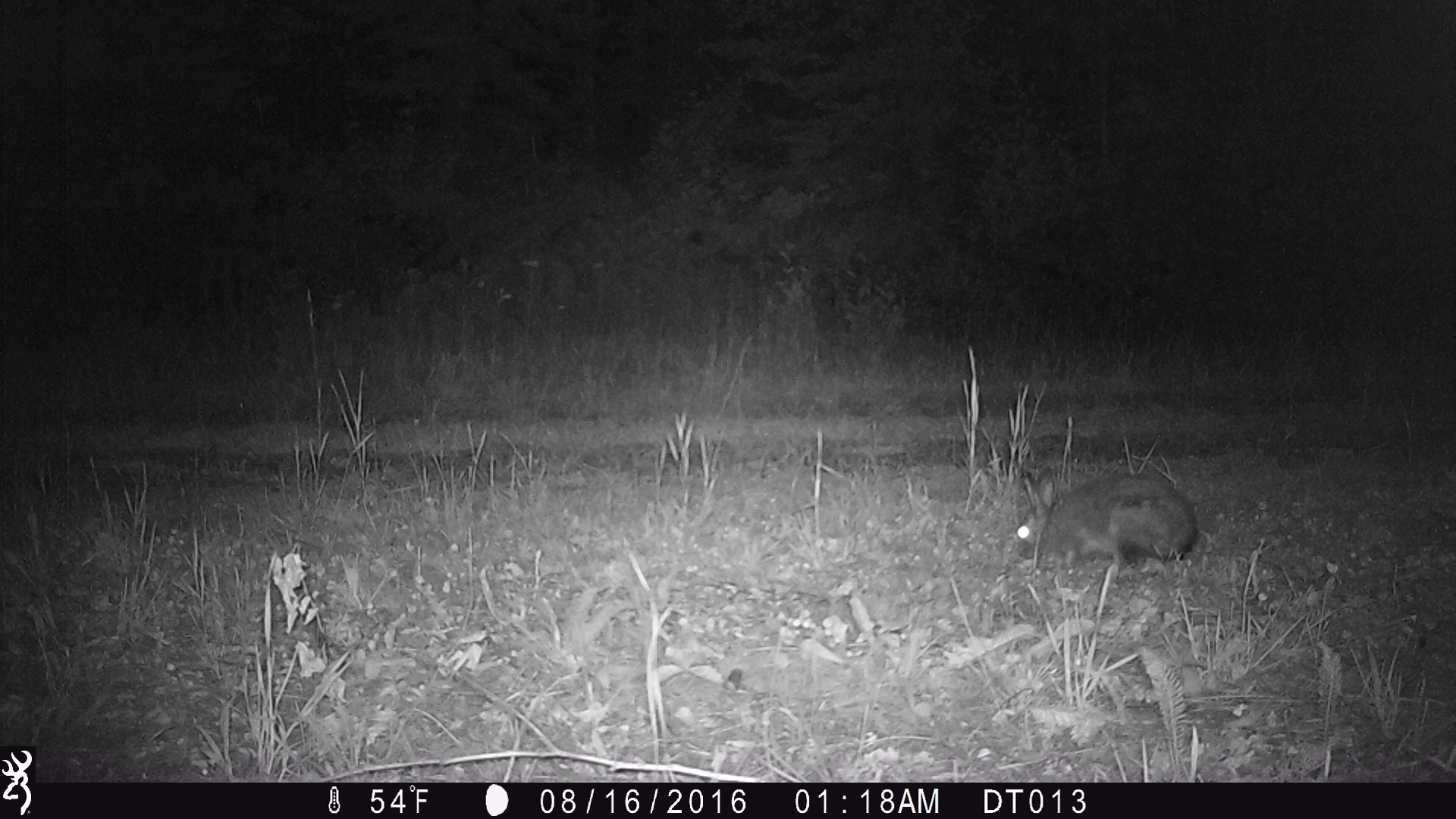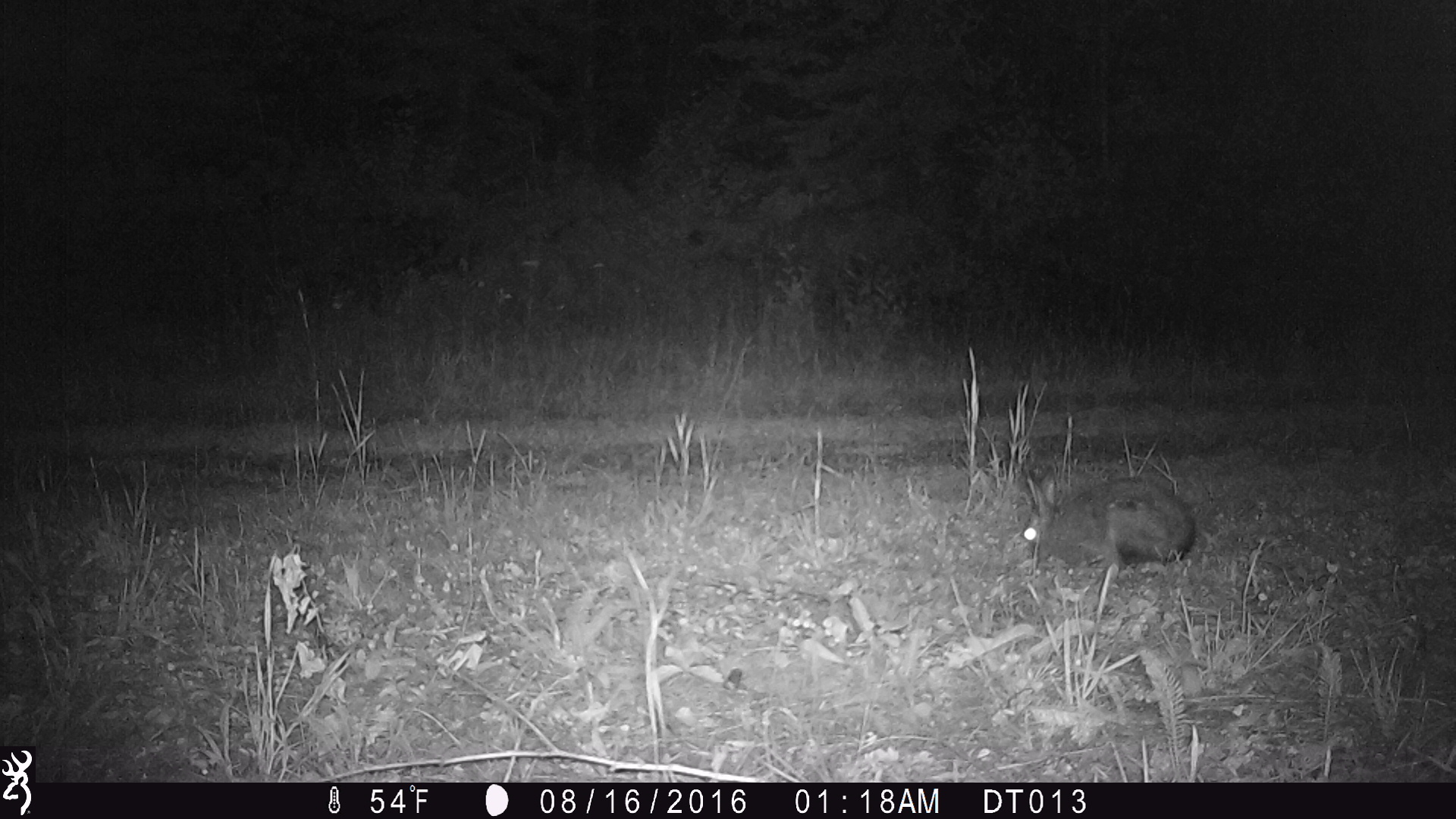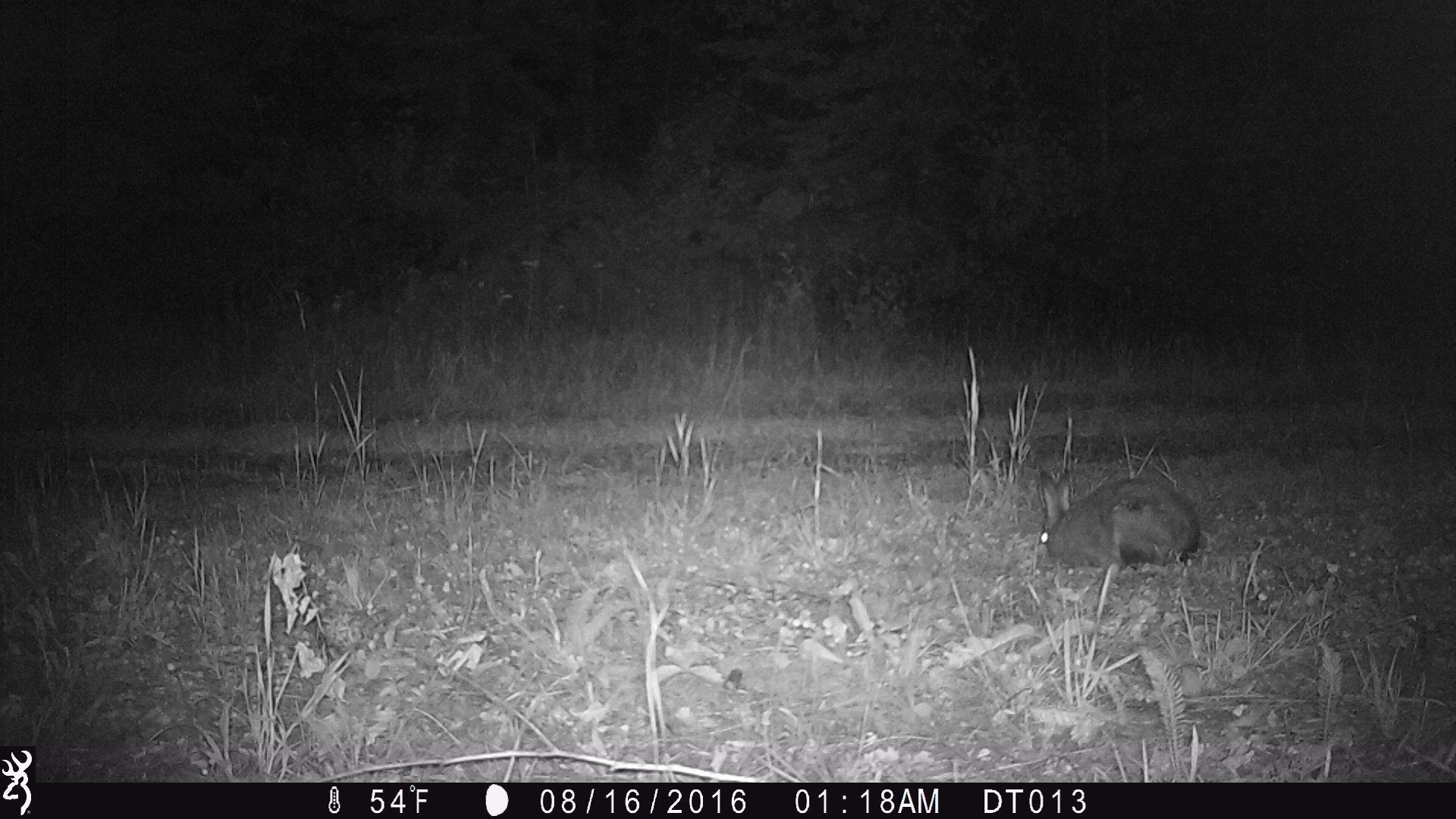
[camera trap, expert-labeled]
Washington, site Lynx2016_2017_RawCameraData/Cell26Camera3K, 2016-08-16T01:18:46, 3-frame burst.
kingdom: Animalia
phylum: Chordata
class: Mammalia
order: Lagomorpha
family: Leporidae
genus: Lepus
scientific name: Lepus americanus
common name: snowshoe hare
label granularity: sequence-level